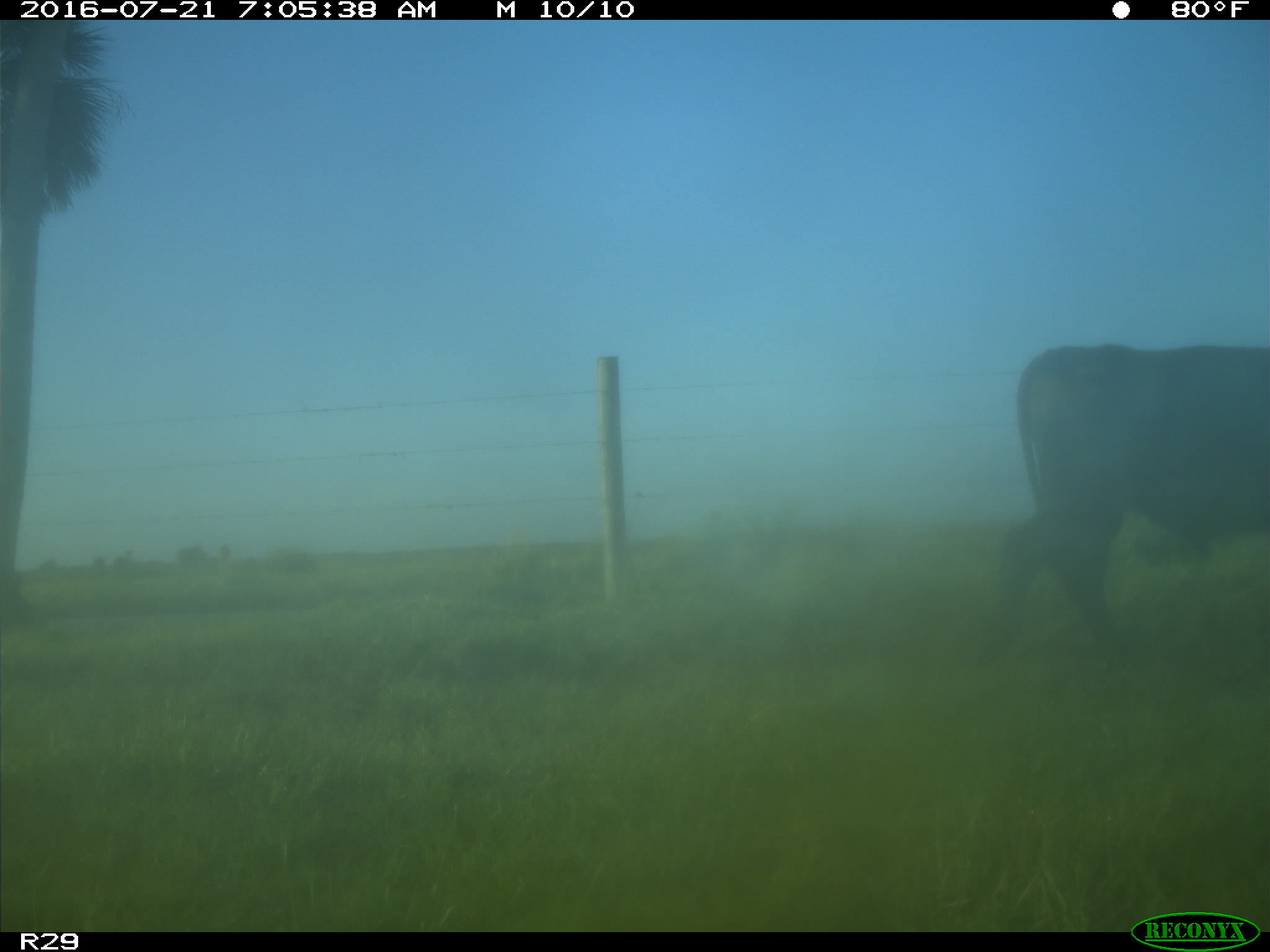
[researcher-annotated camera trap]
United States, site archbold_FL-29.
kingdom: Animalia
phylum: Chordata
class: Mammalia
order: Artiodactyla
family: Bovidae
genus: Bos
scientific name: Bos taurus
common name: domestic cow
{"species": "Bos taurus (domestic cow)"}